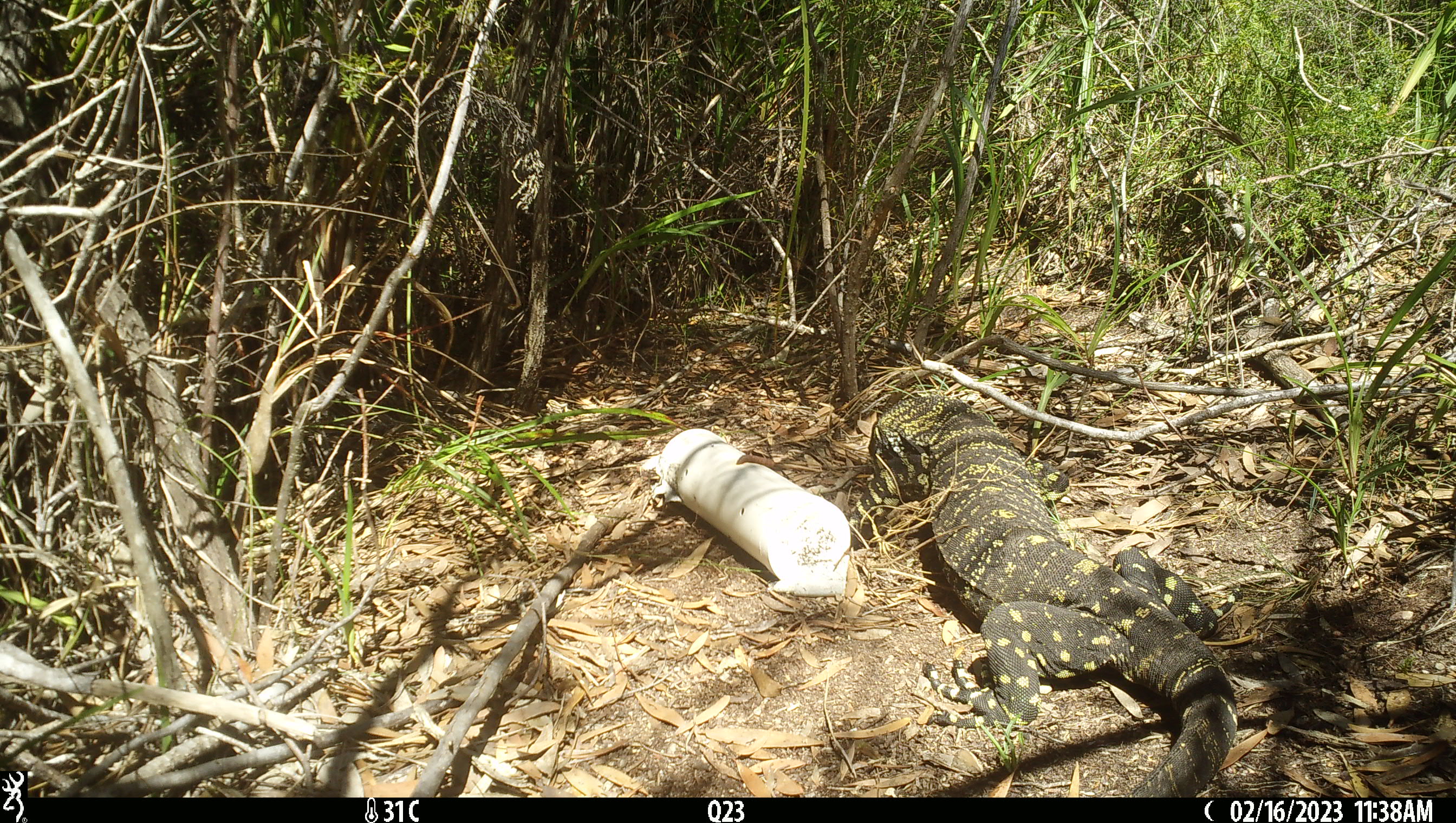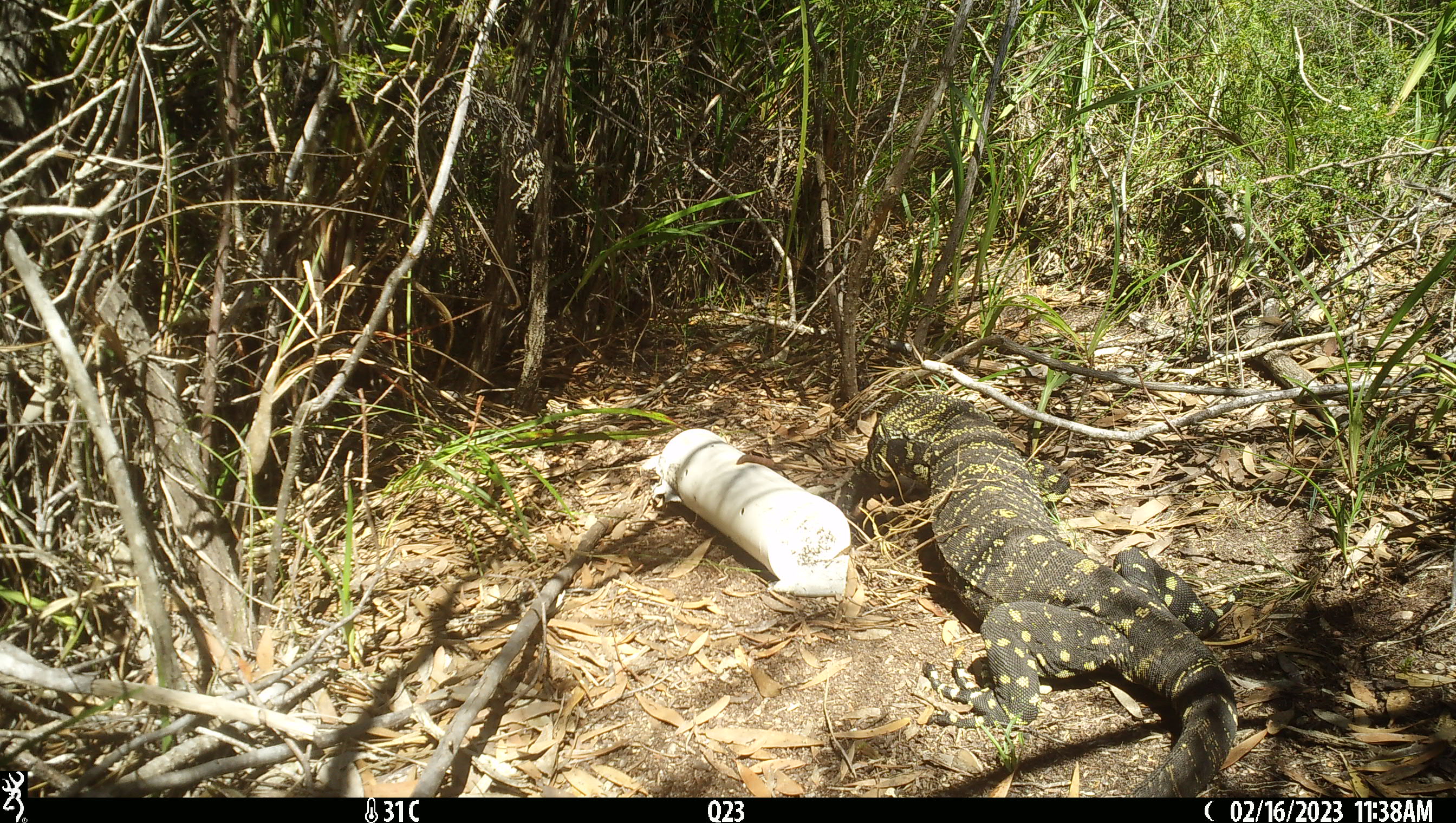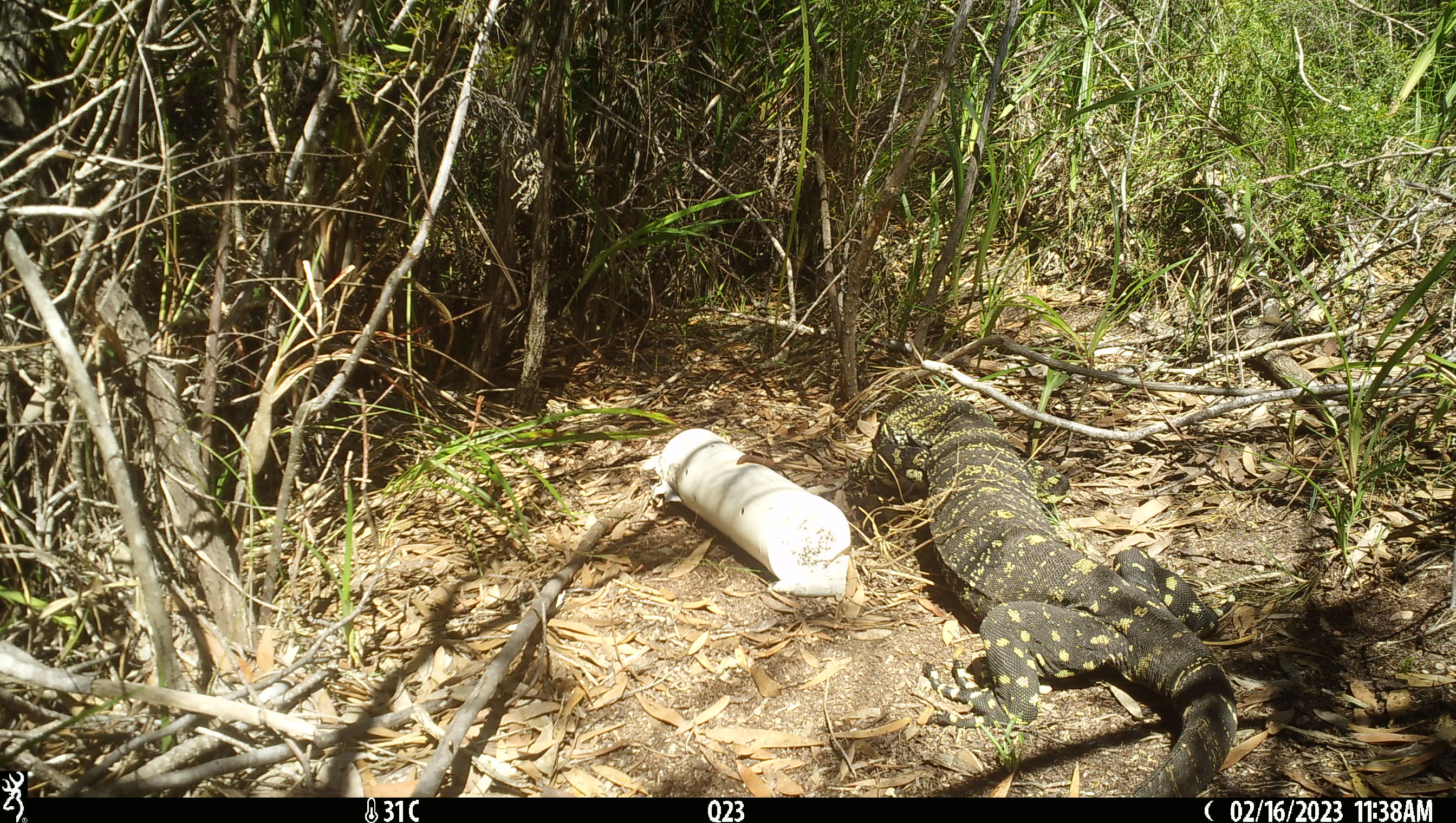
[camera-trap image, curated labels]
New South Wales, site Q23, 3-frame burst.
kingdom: Animalia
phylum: Chordata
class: Reptilia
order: Squamata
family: Varanidae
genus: Varanus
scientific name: Varanus varius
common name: lace monitor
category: goanna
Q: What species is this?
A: Goanna (lace monitor) (Varanus varius).